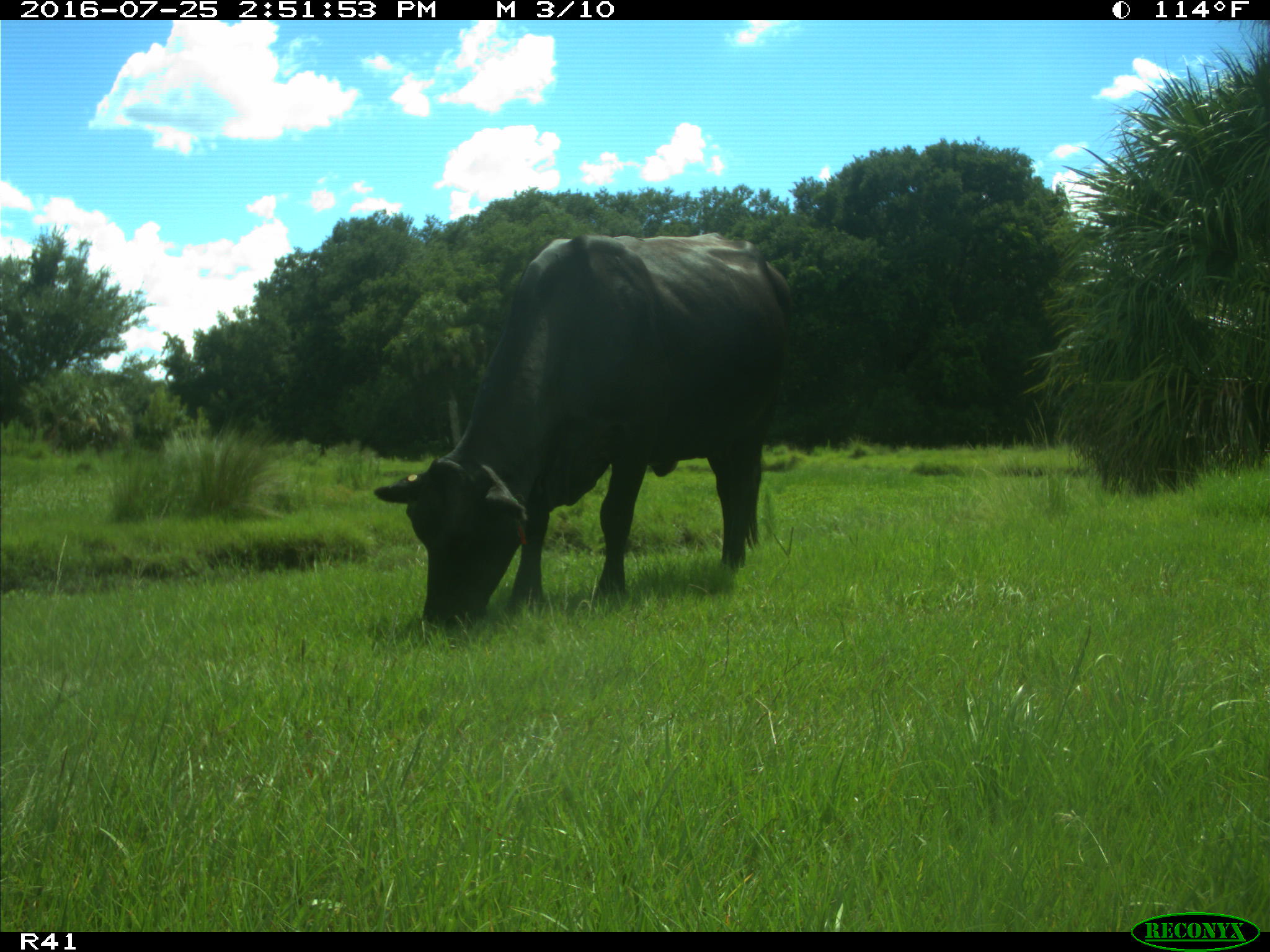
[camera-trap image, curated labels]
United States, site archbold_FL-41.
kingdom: Animalia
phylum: Chordata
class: Mammalia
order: Artiodactyla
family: Bovidae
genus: Bos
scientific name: Bos taurus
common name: domestic cow